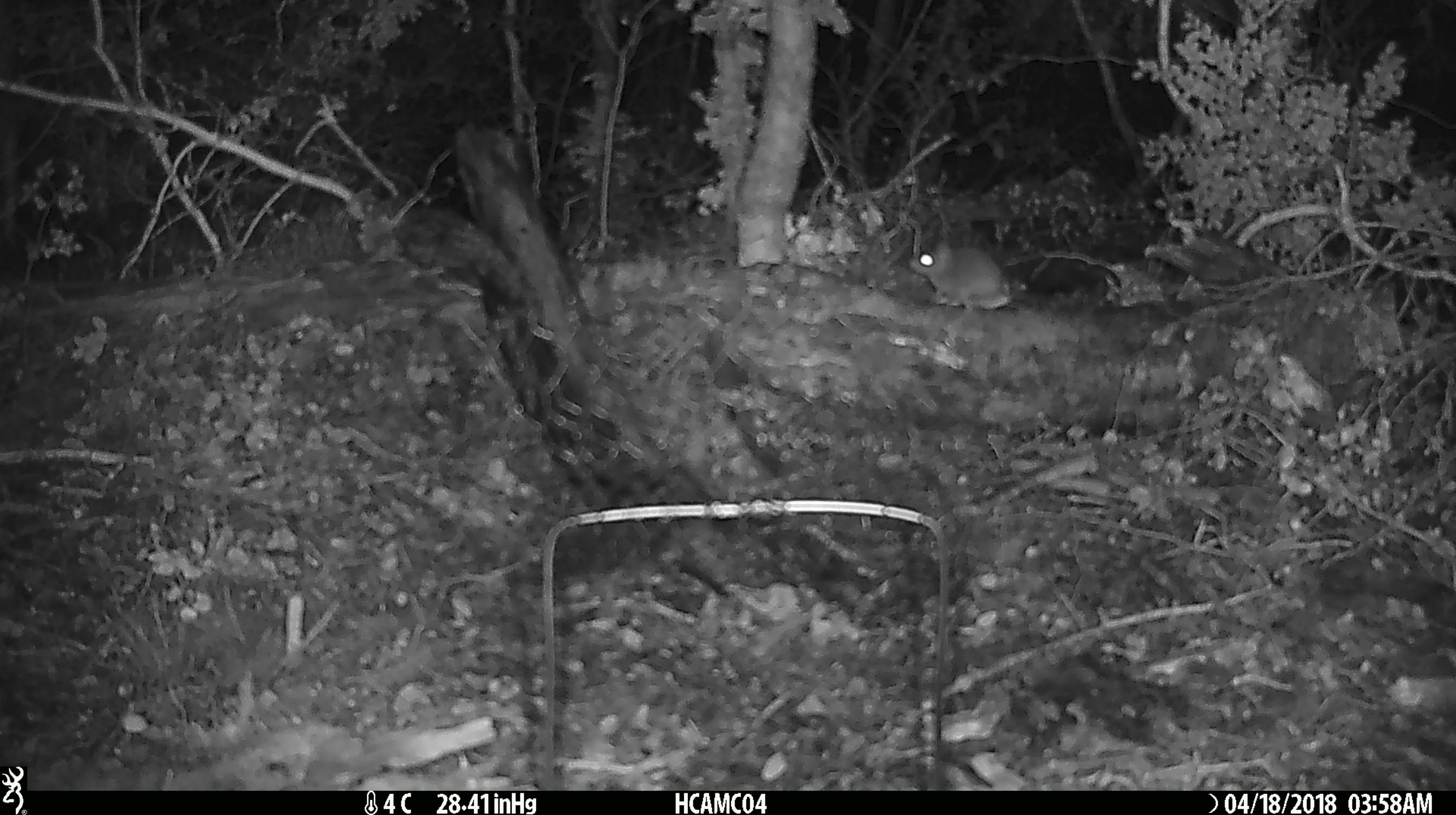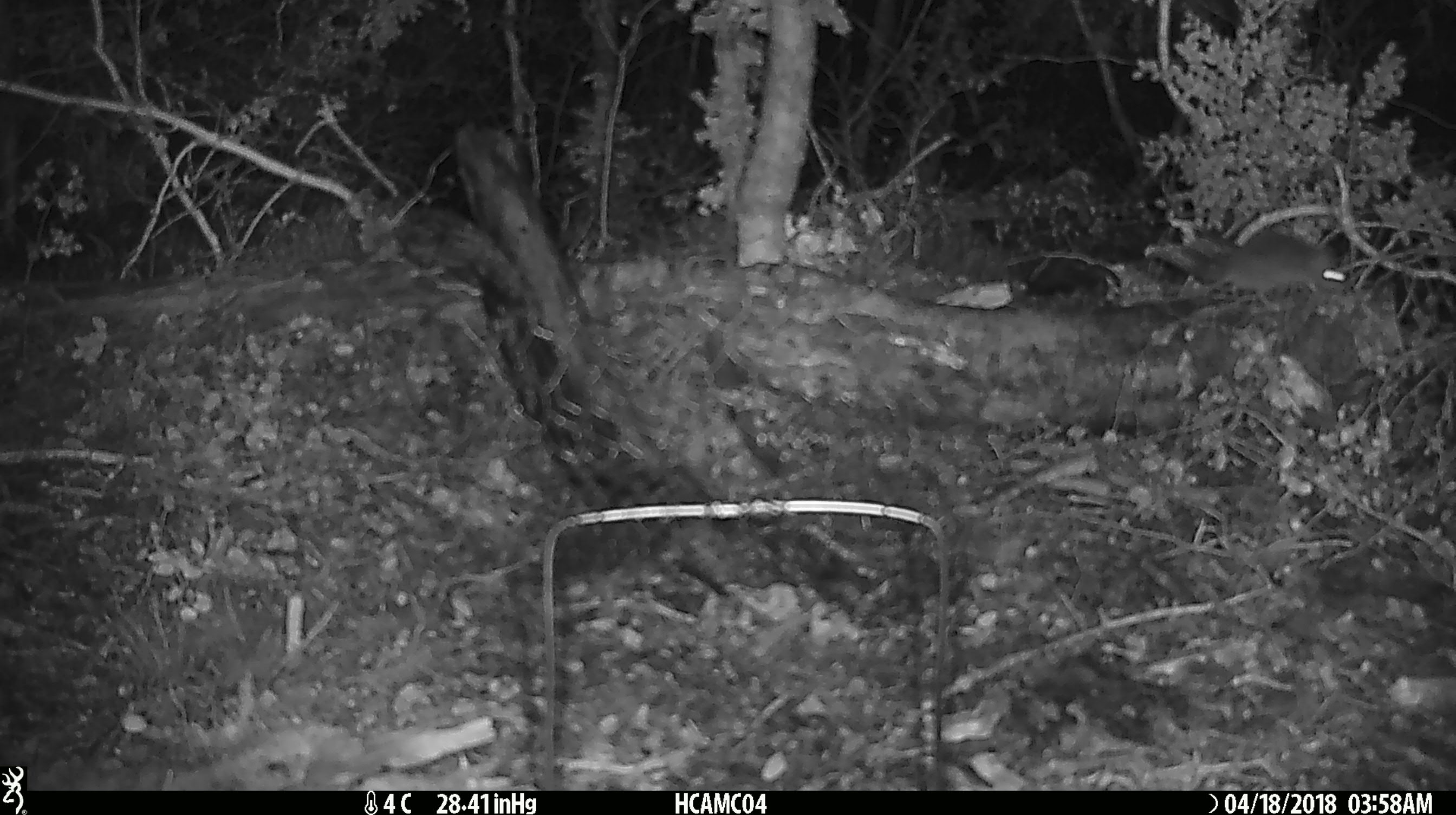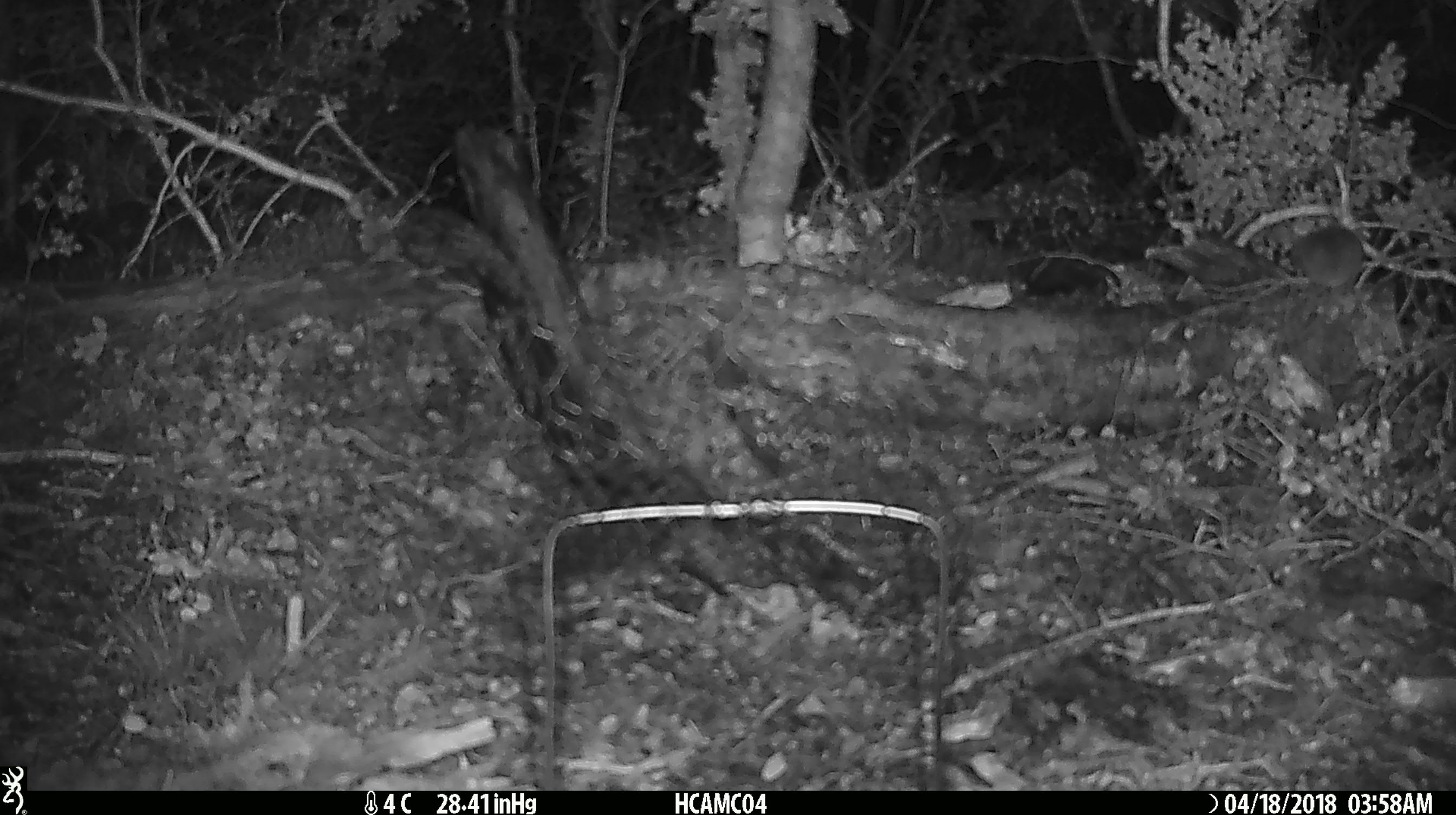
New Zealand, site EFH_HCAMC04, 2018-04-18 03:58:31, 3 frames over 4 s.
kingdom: Animalia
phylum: Chordata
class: Mammalia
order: Rodentia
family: Muridae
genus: Rattus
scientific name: Rattus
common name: rat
Rat (Rattus).